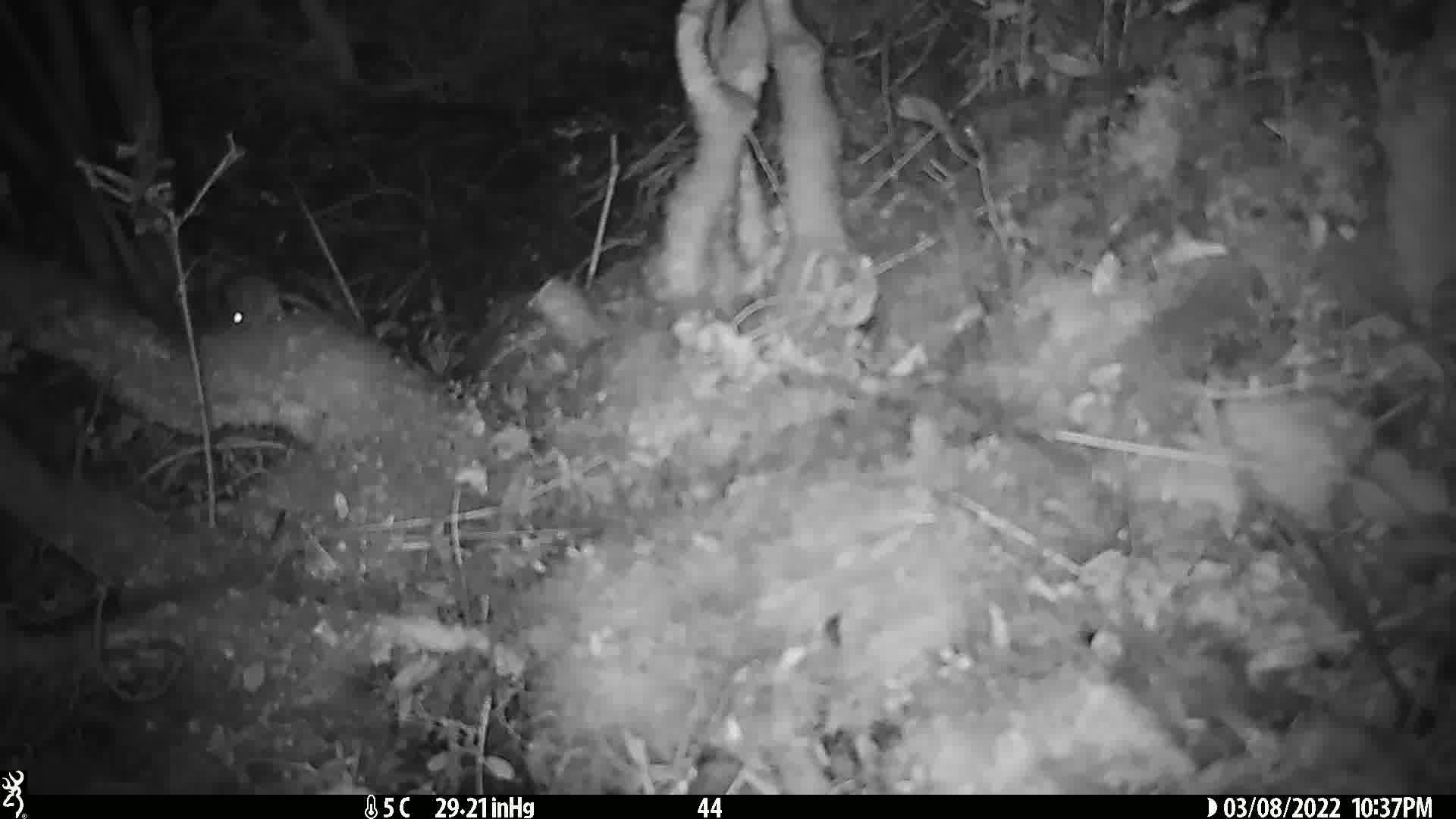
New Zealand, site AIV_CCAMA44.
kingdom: Animalia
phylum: Chordata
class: Mammalia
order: Rodentia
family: Muridae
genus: Mus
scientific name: Mus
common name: mouse